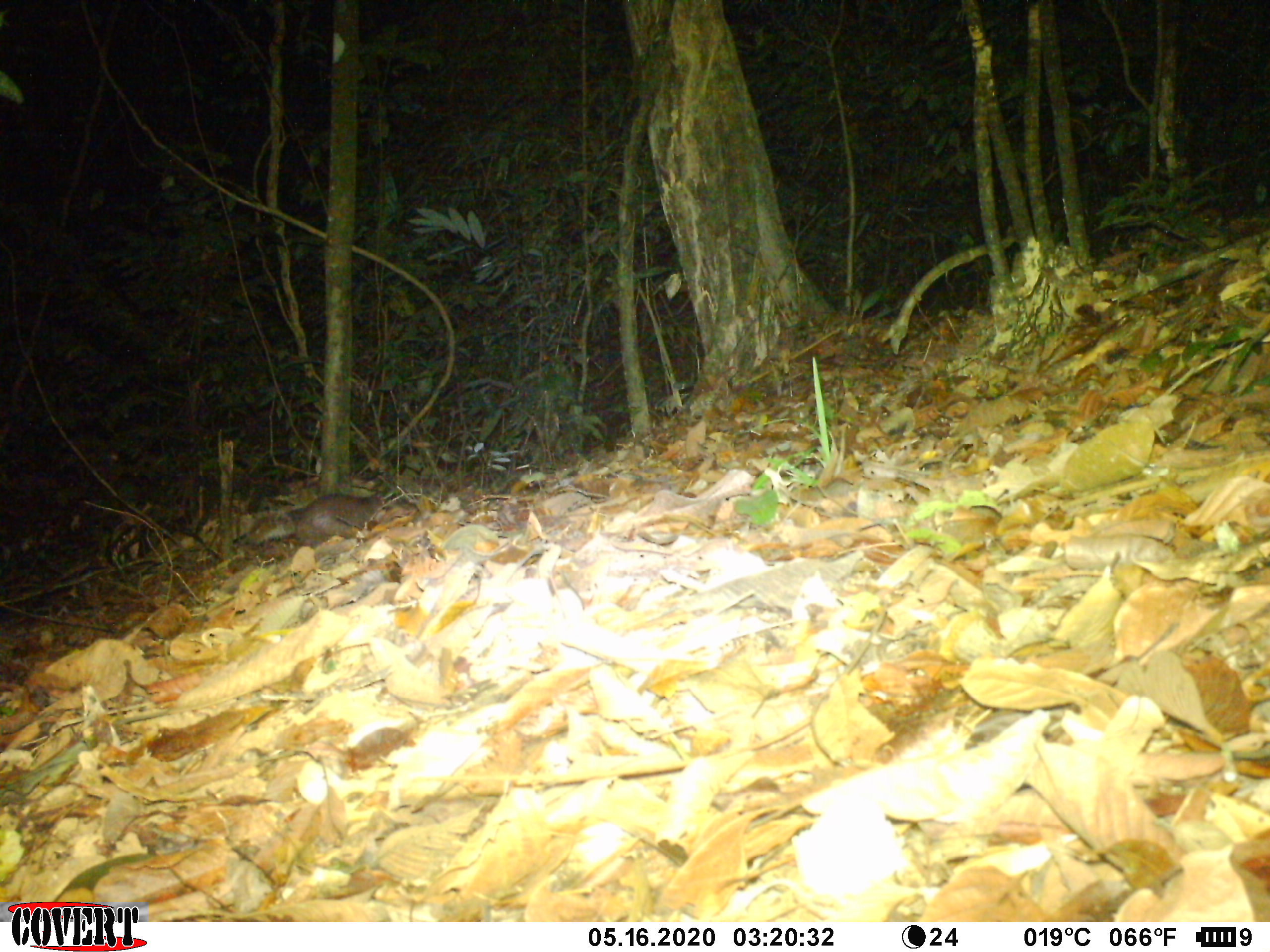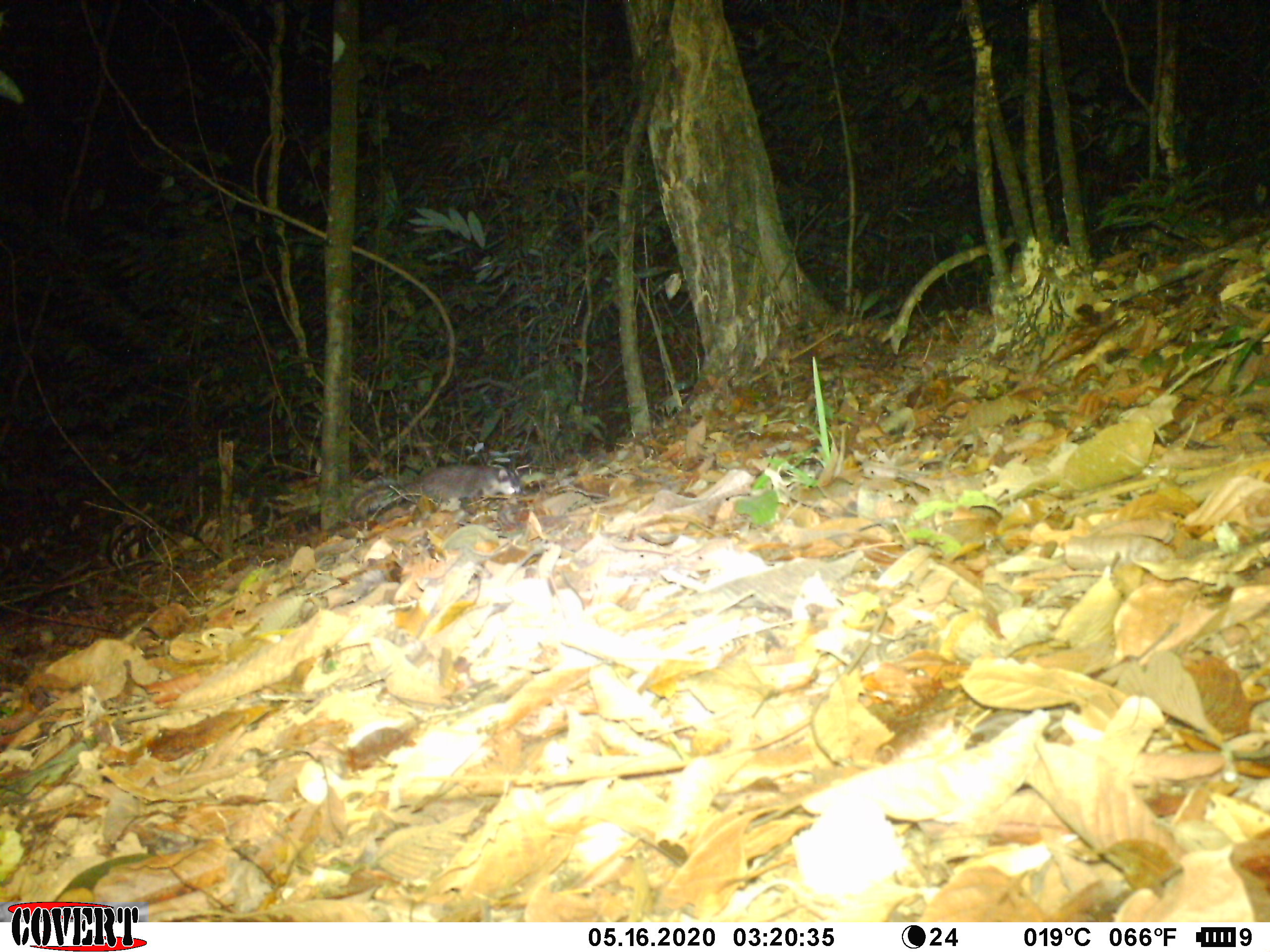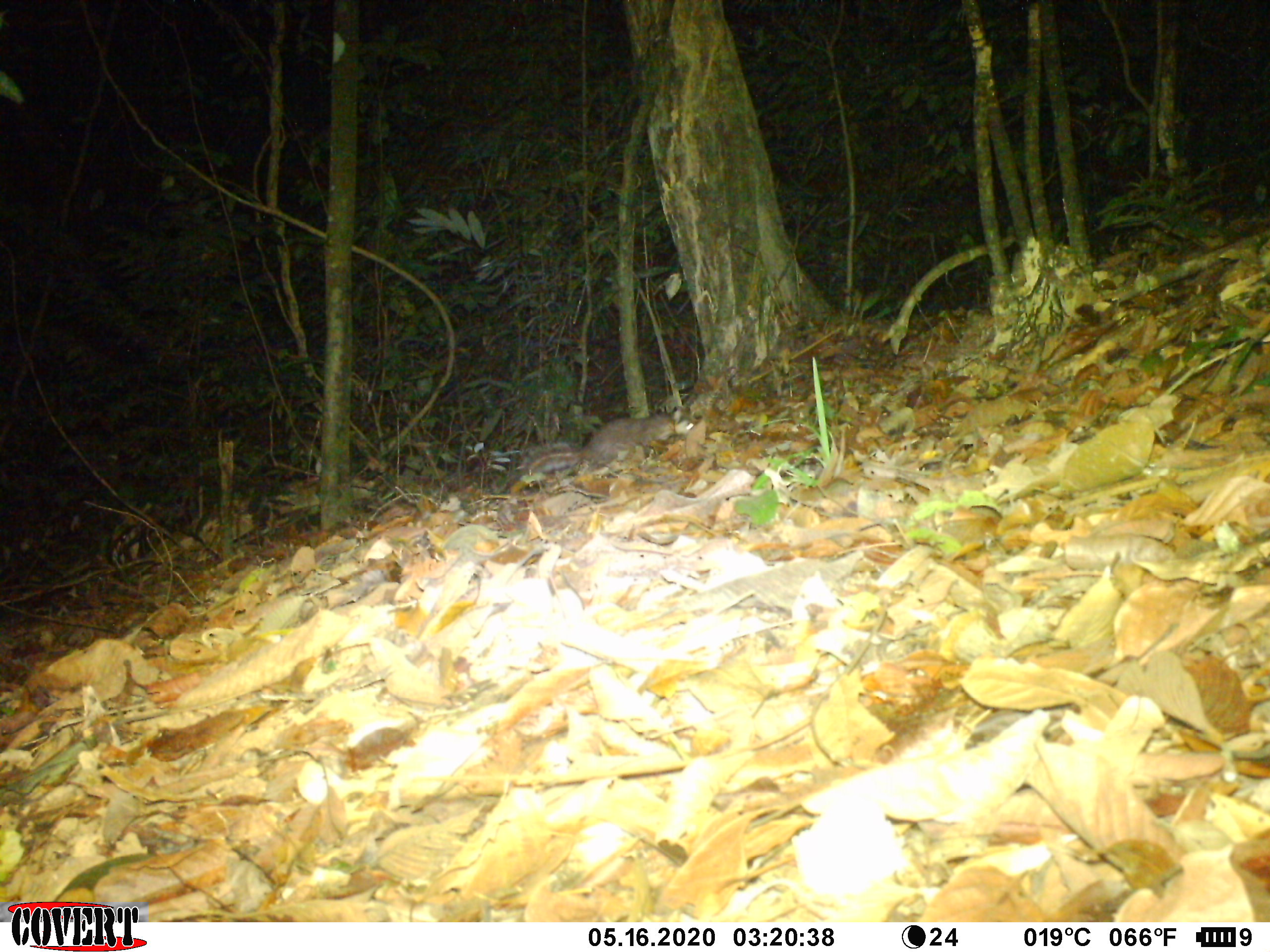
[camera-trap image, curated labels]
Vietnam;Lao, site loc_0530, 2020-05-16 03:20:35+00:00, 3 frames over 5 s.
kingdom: Animalia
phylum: Chordata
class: Mammalia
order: Carnivora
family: Mustelidae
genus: Melogale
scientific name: Melogale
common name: ferret badger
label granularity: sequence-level